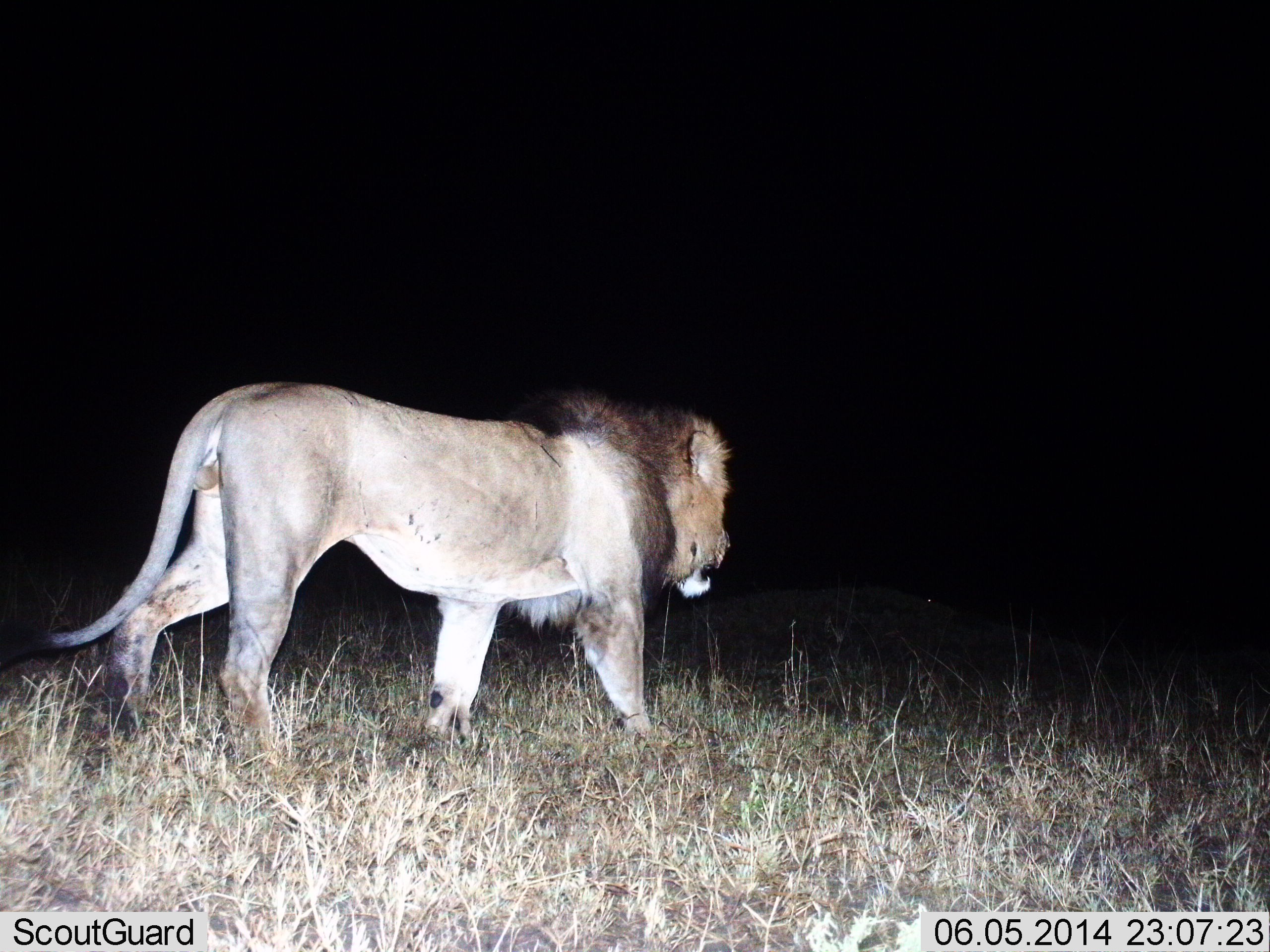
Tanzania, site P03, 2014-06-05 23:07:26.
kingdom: Animalia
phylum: Chordata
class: Mammalia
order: Carnivora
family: Felidae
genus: Panthera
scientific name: Panthera leo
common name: lion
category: lionmale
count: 1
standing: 0%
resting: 0%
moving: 100%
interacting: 0%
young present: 0%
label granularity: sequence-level